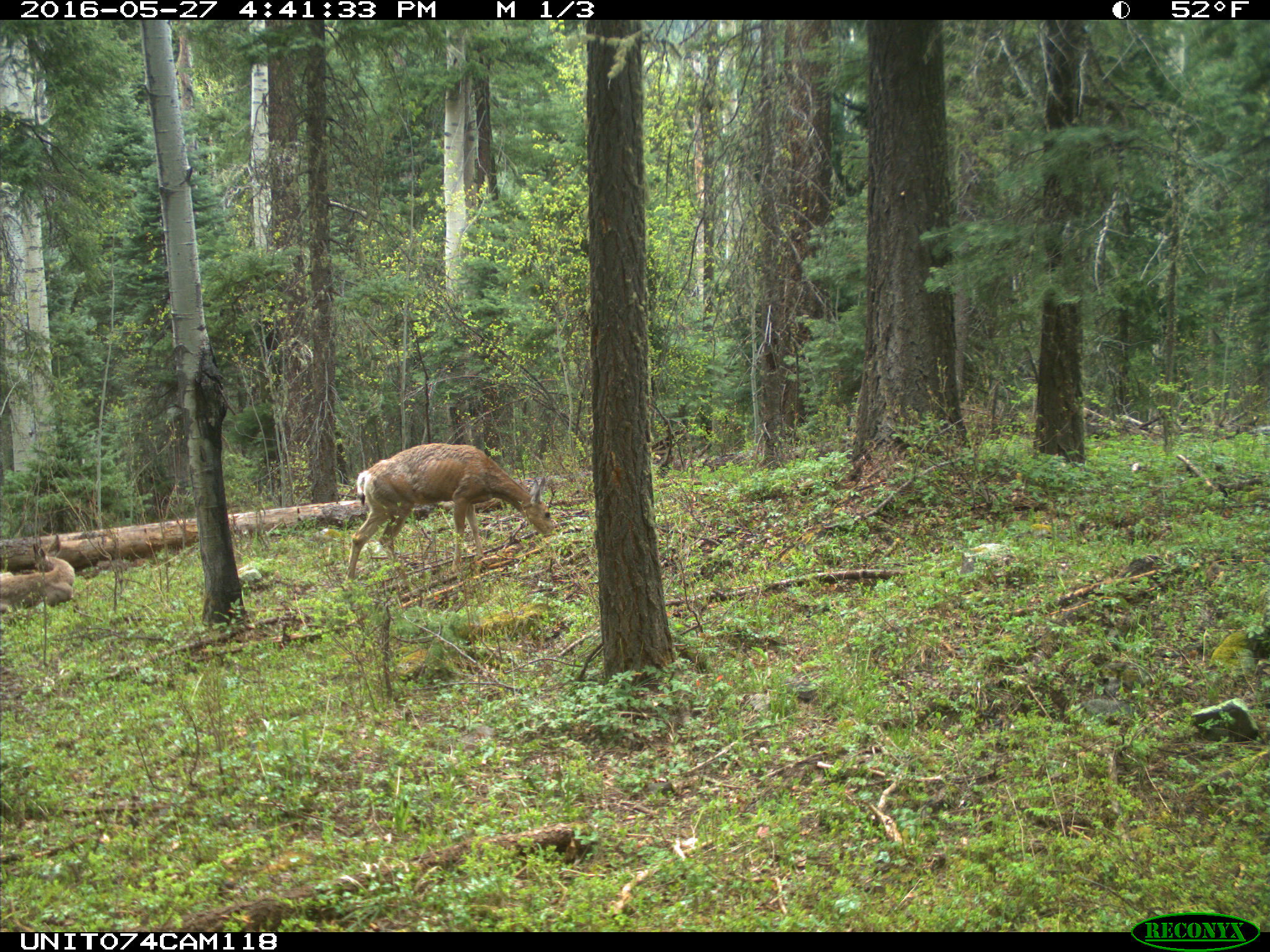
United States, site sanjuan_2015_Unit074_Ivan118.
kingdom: Animalia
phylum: Chordata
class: Mammalia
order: Artiodactyla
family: Cervidae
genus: Odocoileus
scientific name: Odocoileus hemionus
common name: mule deer